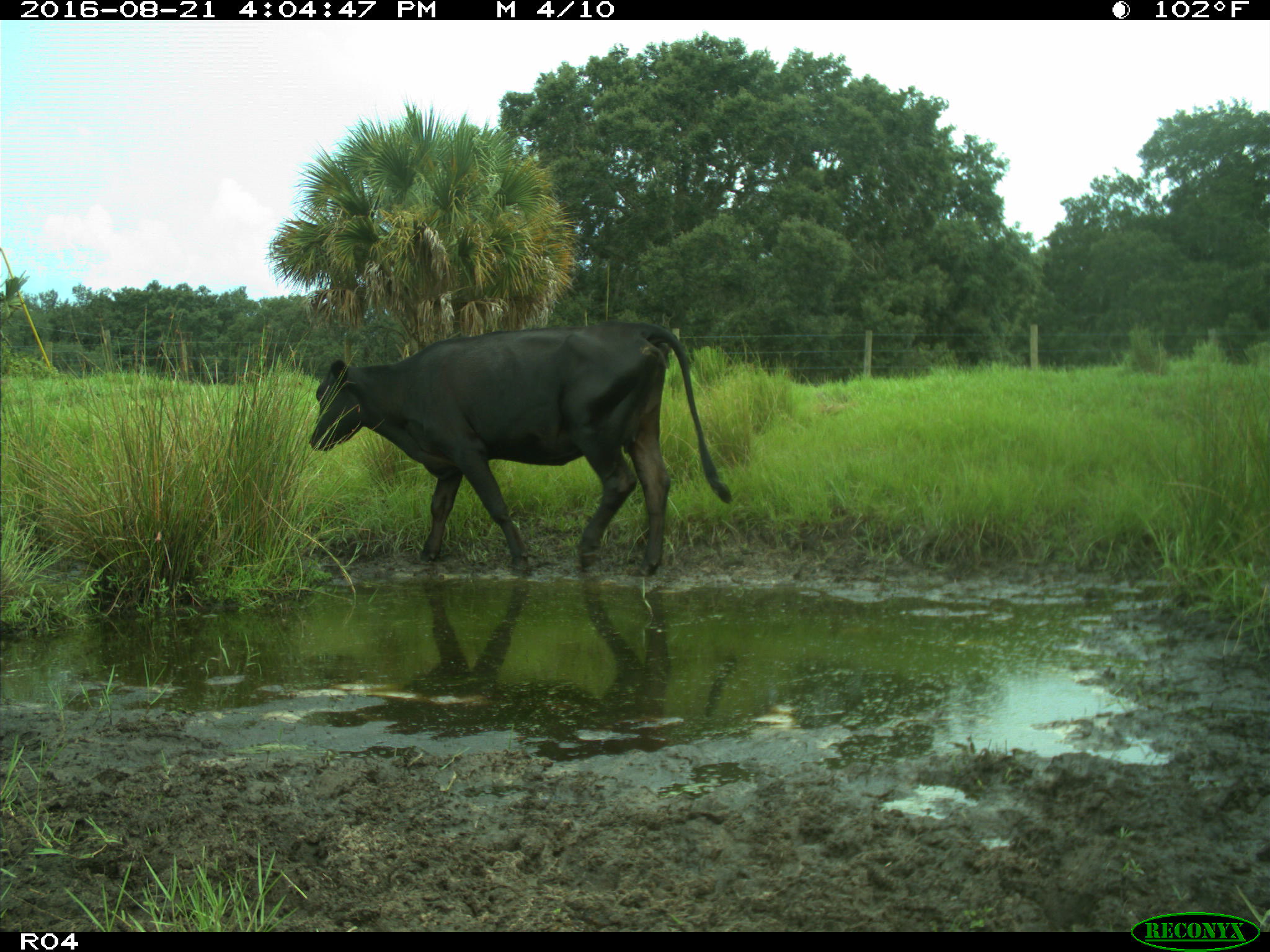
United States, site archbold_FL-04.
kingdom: Animalia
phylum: Chordata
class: Mammalia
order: Artiodactyla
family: Bovidae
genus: Bos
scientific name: Bos taurus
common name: domestic cow